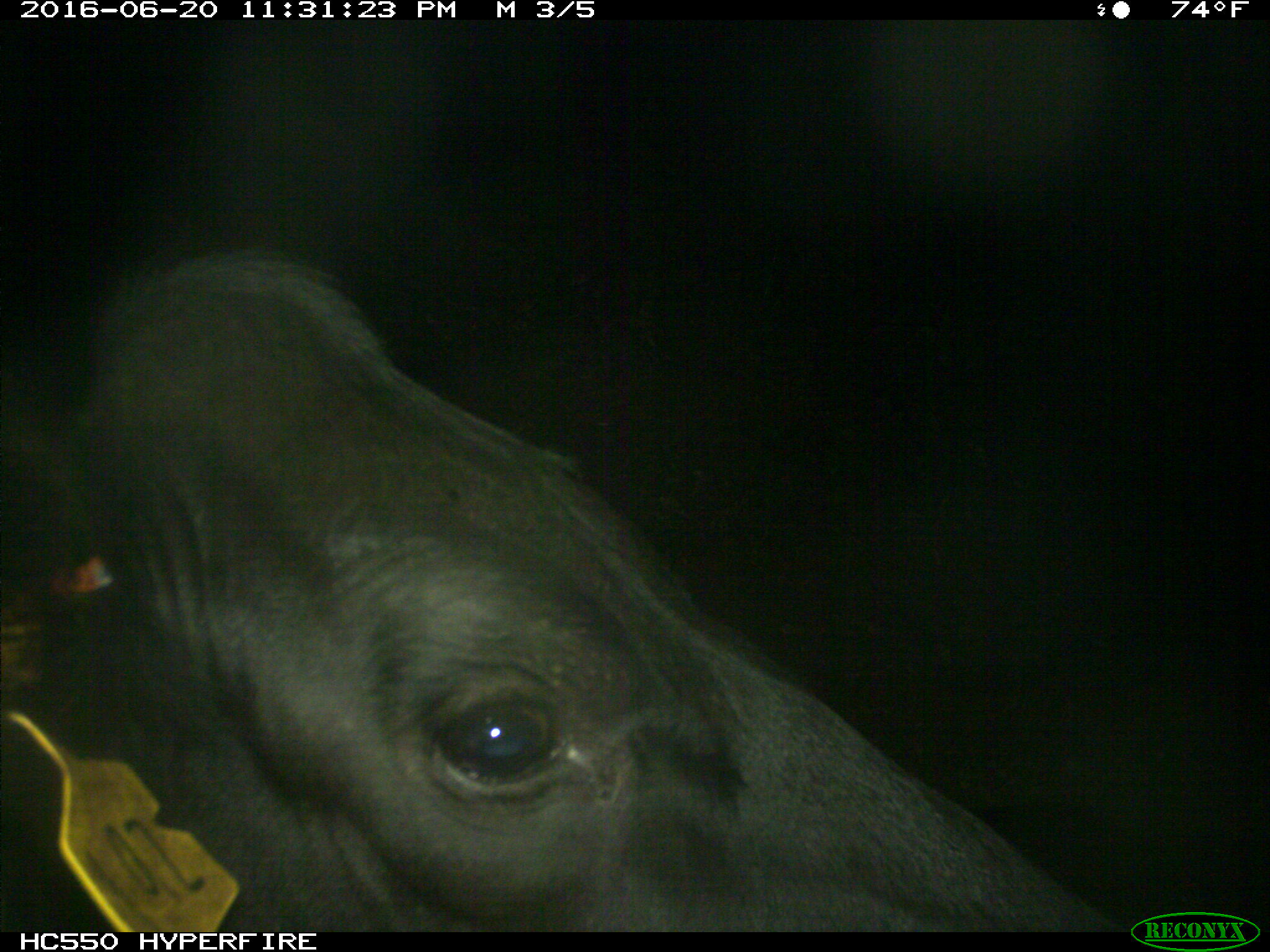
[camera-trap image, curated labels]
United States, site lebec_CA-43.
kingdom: Animalia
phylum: Chordata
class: Mammalia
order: Artiodactyla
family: Bovidae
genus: Bos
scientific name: Bos taurus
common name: domestic cow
Bos taurus (domestic cow).